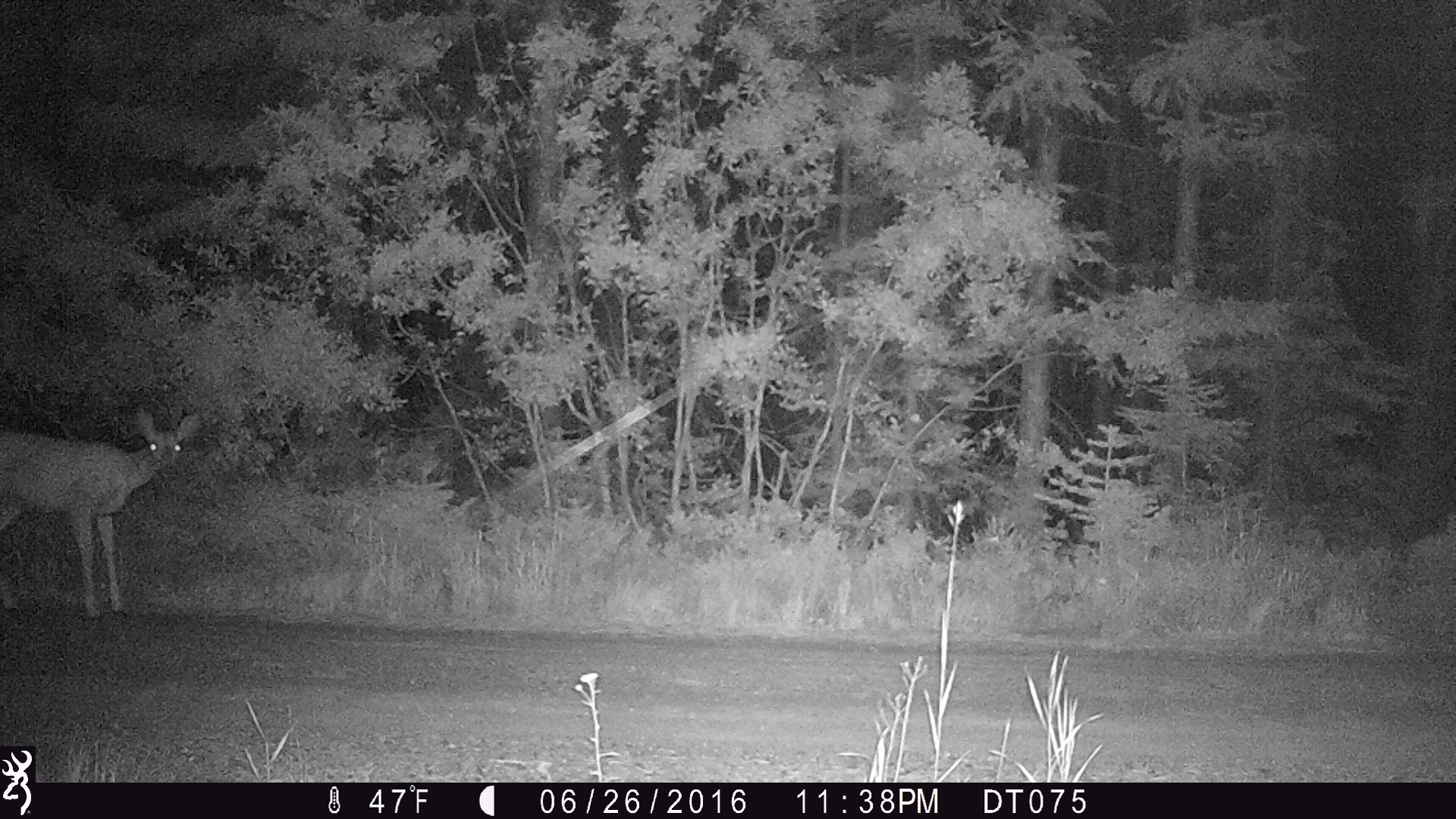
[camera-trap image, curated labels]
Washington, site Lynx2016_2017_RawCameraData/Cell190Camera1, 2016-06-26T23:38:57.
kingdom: Animalia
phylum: Chordata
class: Mammalia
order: Artiodactyla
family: Cervidae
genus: Odocoileus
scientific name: Odocoileus hemionus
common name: mule deer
Odocoileus hemionus (mule deer). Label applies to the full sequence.